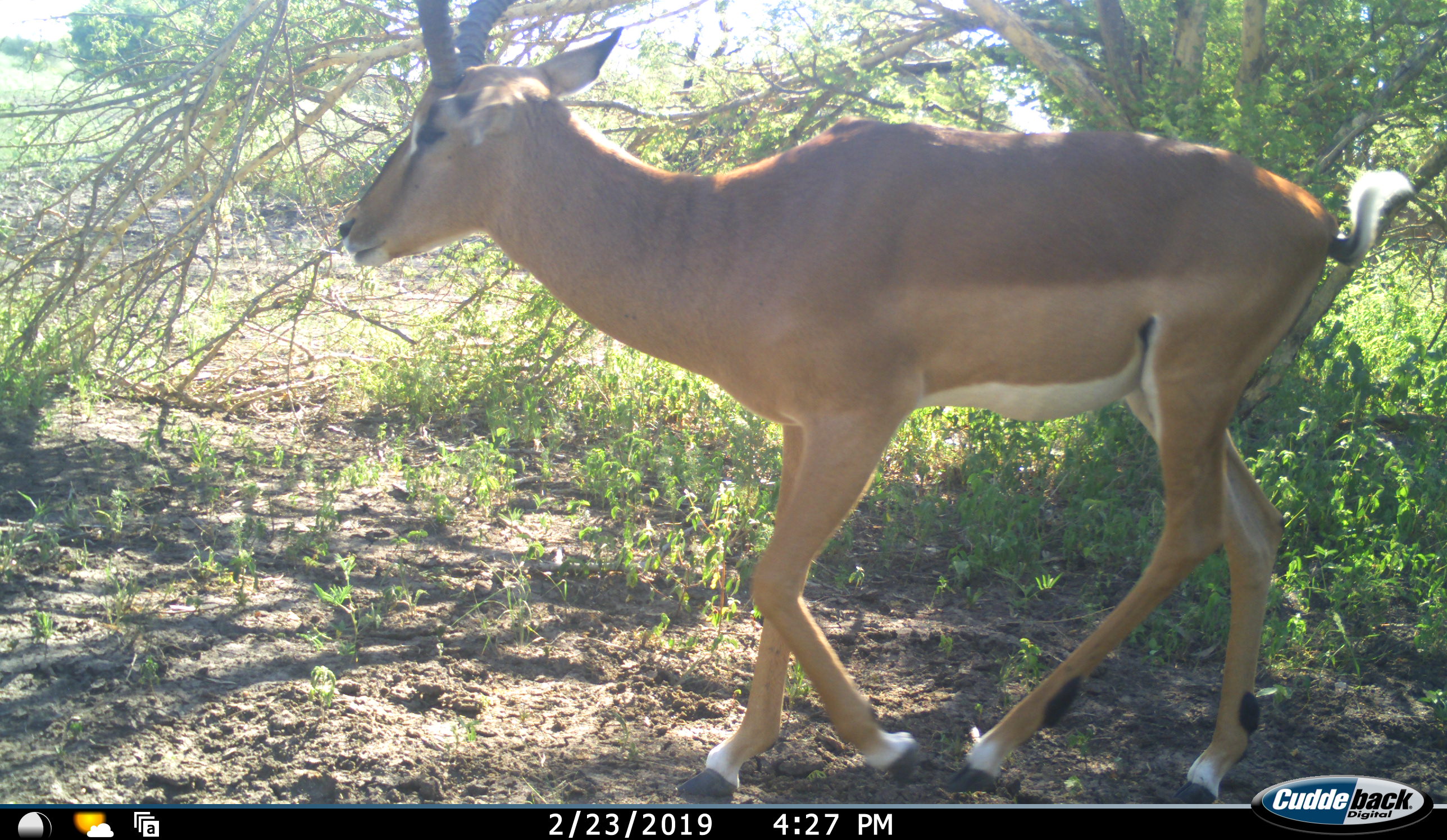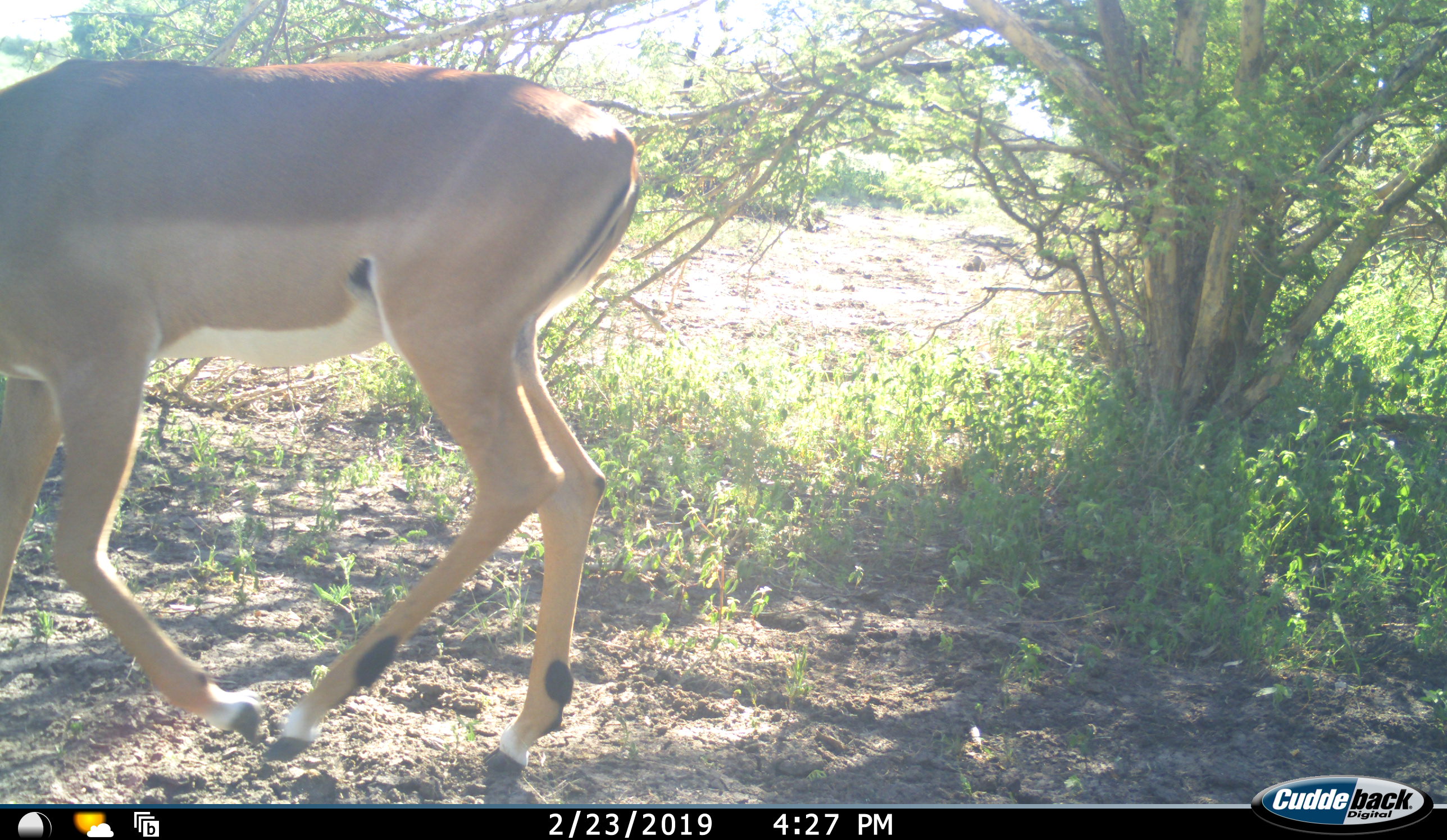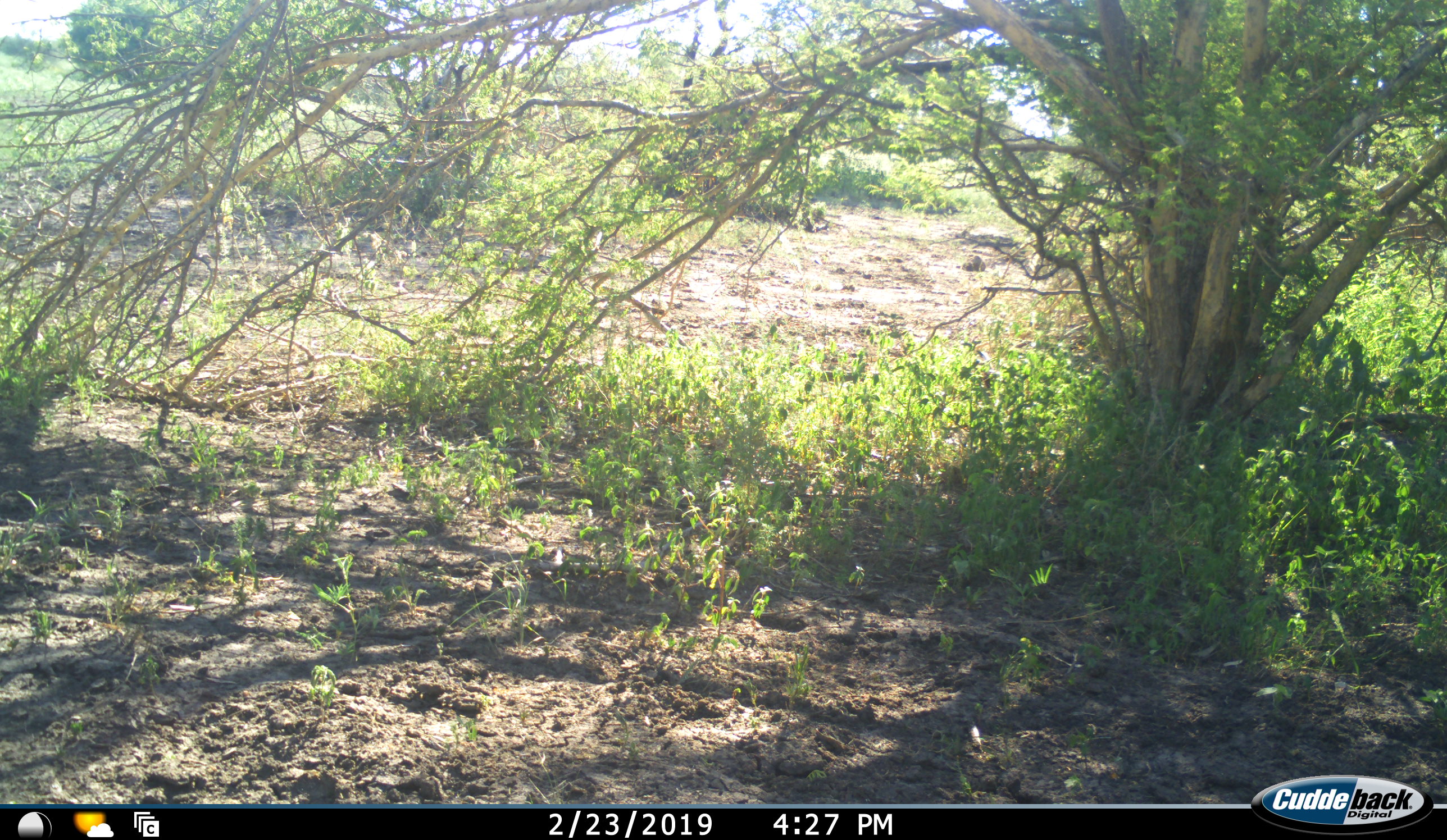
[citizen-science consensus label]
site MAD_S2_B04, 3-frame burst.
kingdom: Animalia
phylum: Chordata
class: Mammalia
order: Artiodactyla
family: Bovidae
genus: Aepyceros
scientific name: Aepyceros melampus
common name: impala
Impala (Aepyceros melampus), count 1. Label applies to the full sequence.